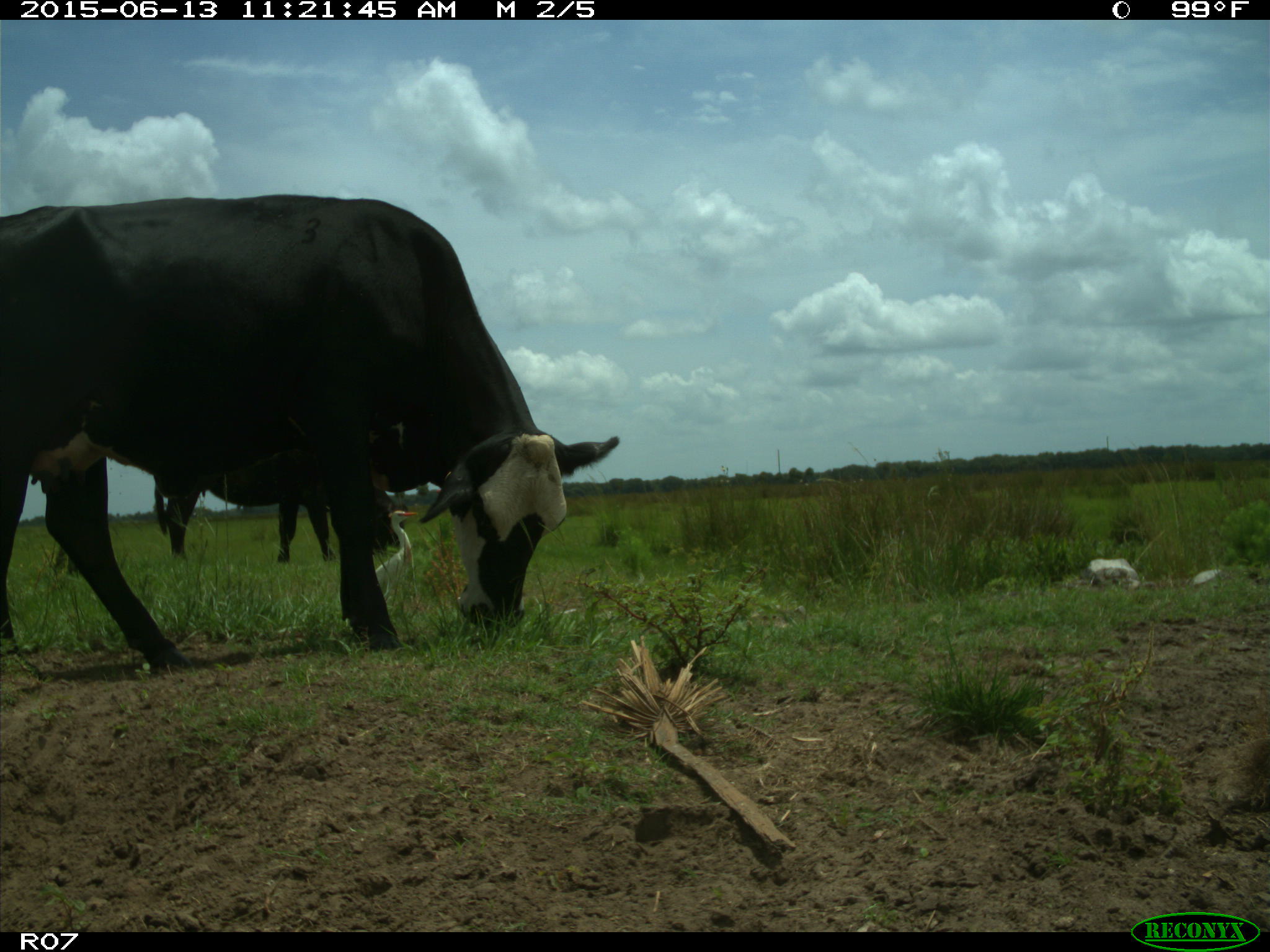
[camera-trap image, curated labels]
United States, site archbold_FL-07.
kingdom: Animalia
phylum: Chordata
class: Mammalia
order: Artiodactyla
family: Bovidae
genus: Bos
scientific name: Bos taurus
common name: domestic cow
Bos taurus (domestic cow).